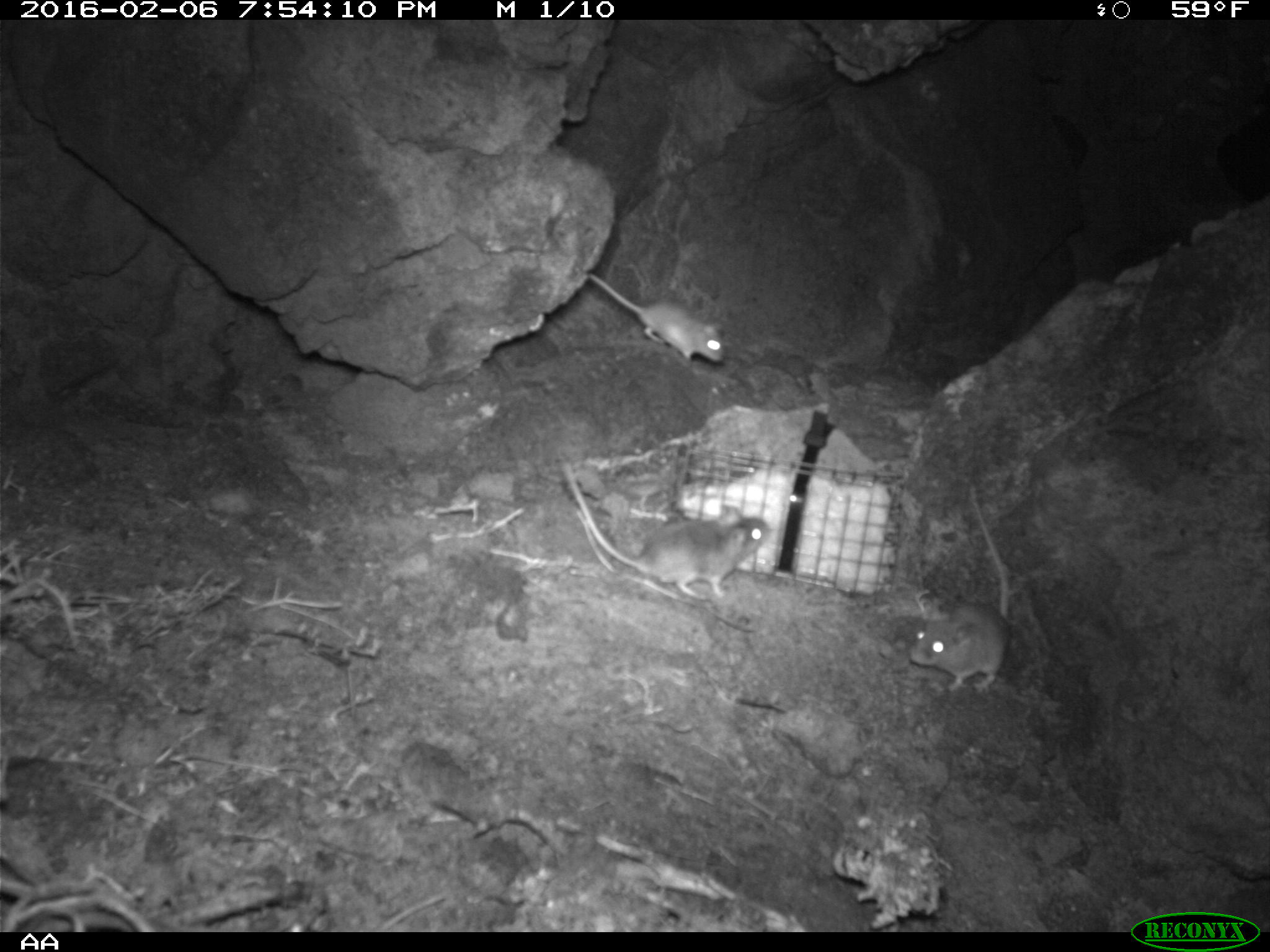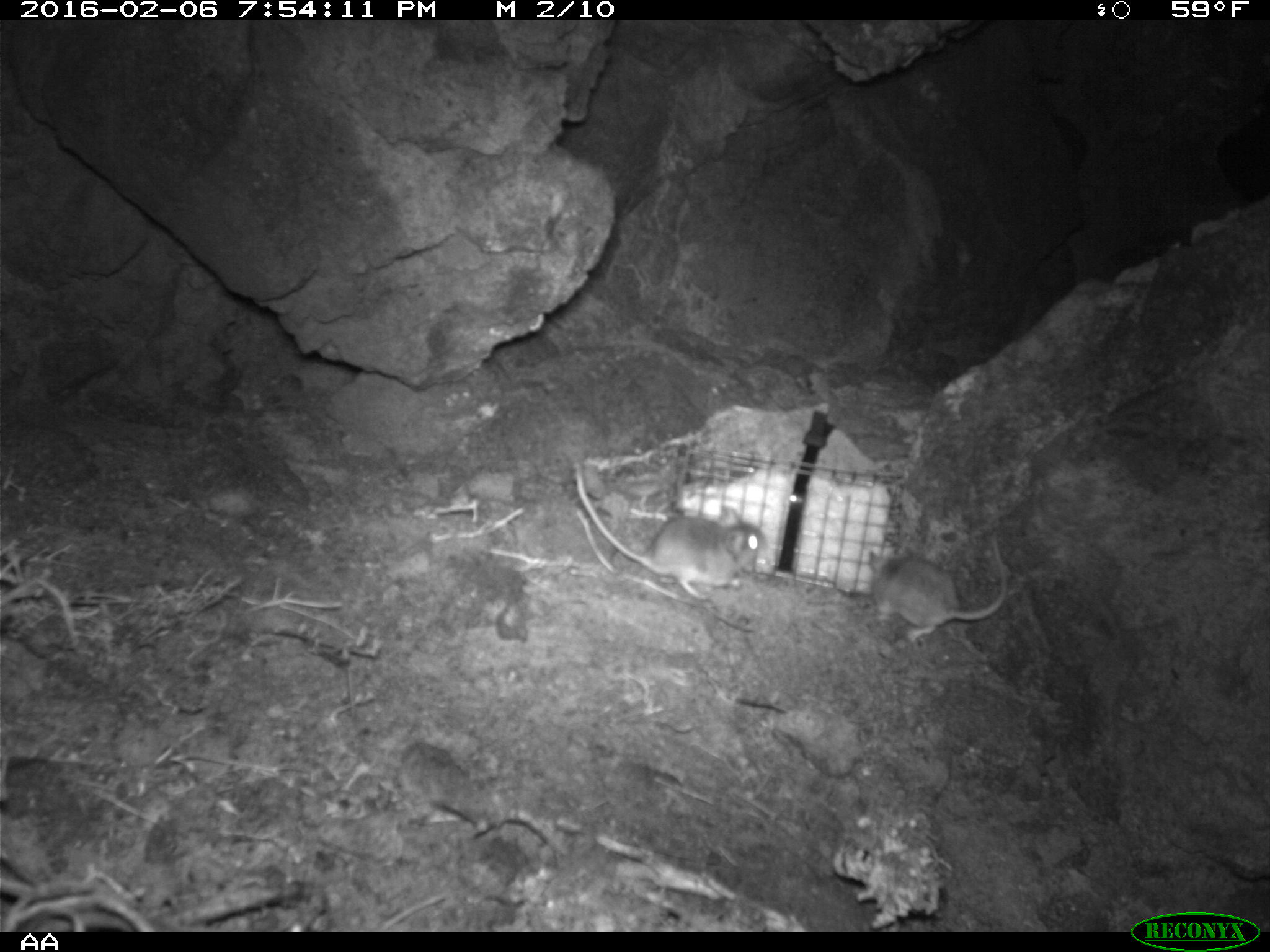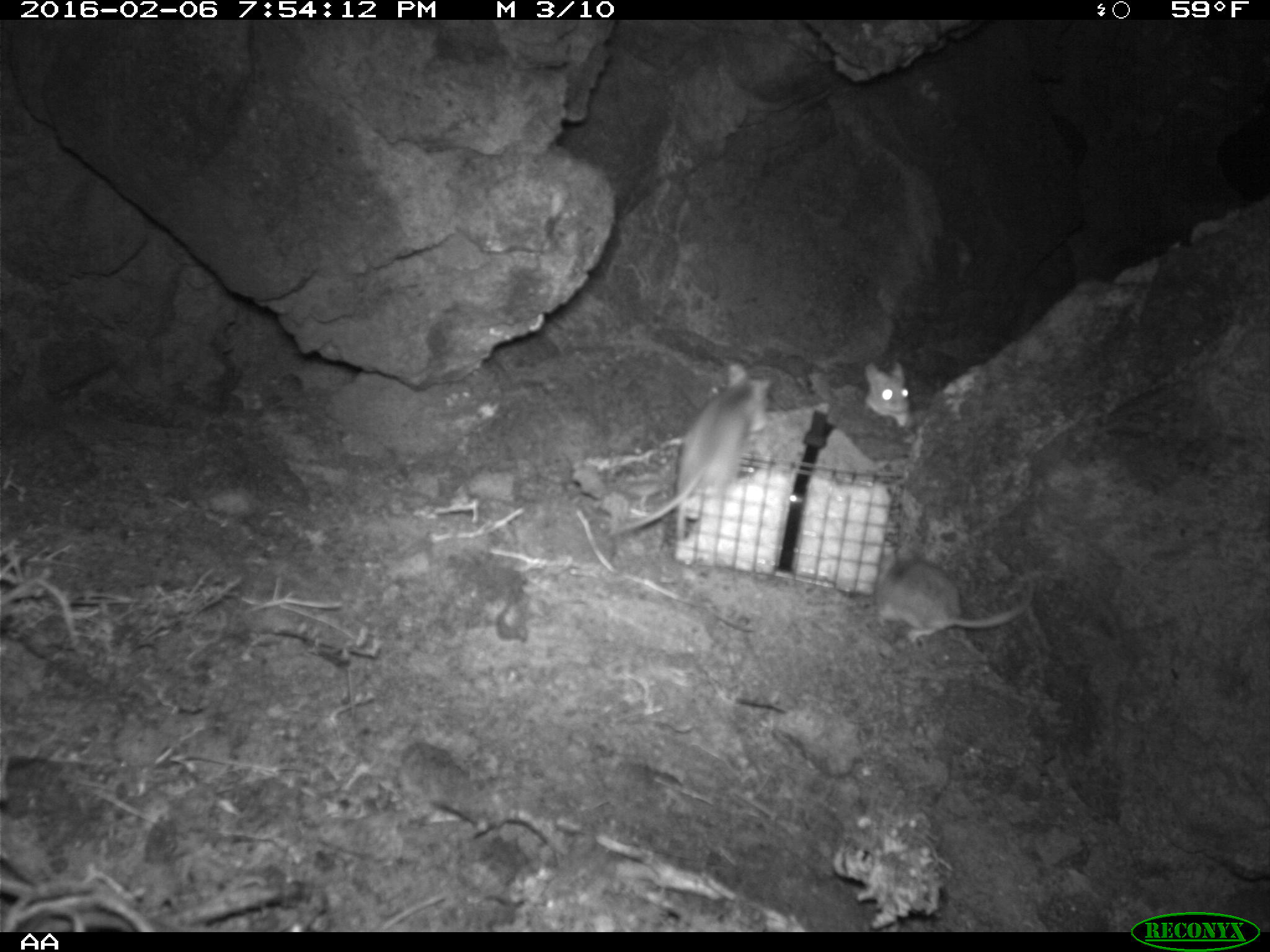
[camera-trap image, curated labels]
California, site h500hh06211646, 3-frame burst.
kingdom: Animalia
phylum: Chordata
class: Mammalia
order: Rodentia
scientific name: Rodentia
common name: rodent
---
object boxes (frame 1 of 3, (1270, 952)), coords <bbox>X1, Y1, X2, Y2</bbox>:
rodent: <bbox>557, 446, 770, 601</bbox>; <bbox>908, 486, 1010, 694</bbox>; <bbox>586, 271, 727, 366</bbox>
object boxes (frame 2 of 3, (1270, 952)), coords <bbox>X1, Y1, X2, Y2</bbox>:
rodent: <bbox>575, 461, 766, 602</bbox>; <bbox>868, 532, 1008, 643</bbox>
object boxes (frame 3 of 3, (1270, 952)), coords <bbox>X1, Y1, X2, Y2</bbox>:
rodent: <bbox>606, 361, 774, 537</bbox>; <bbox>873, 545, 1033, 641</bbox>; <bbox>863, 359, 910, 426</bbox>